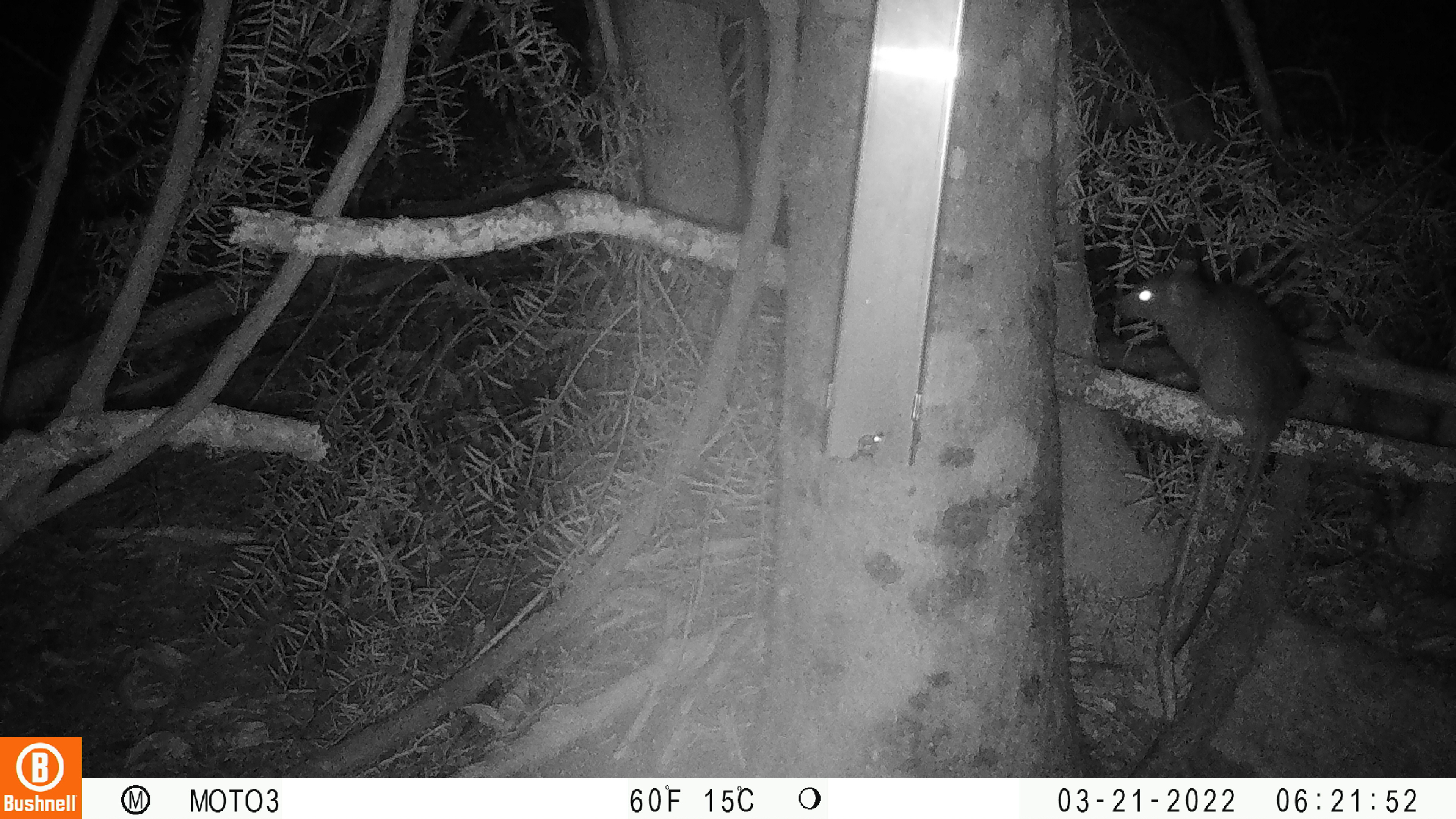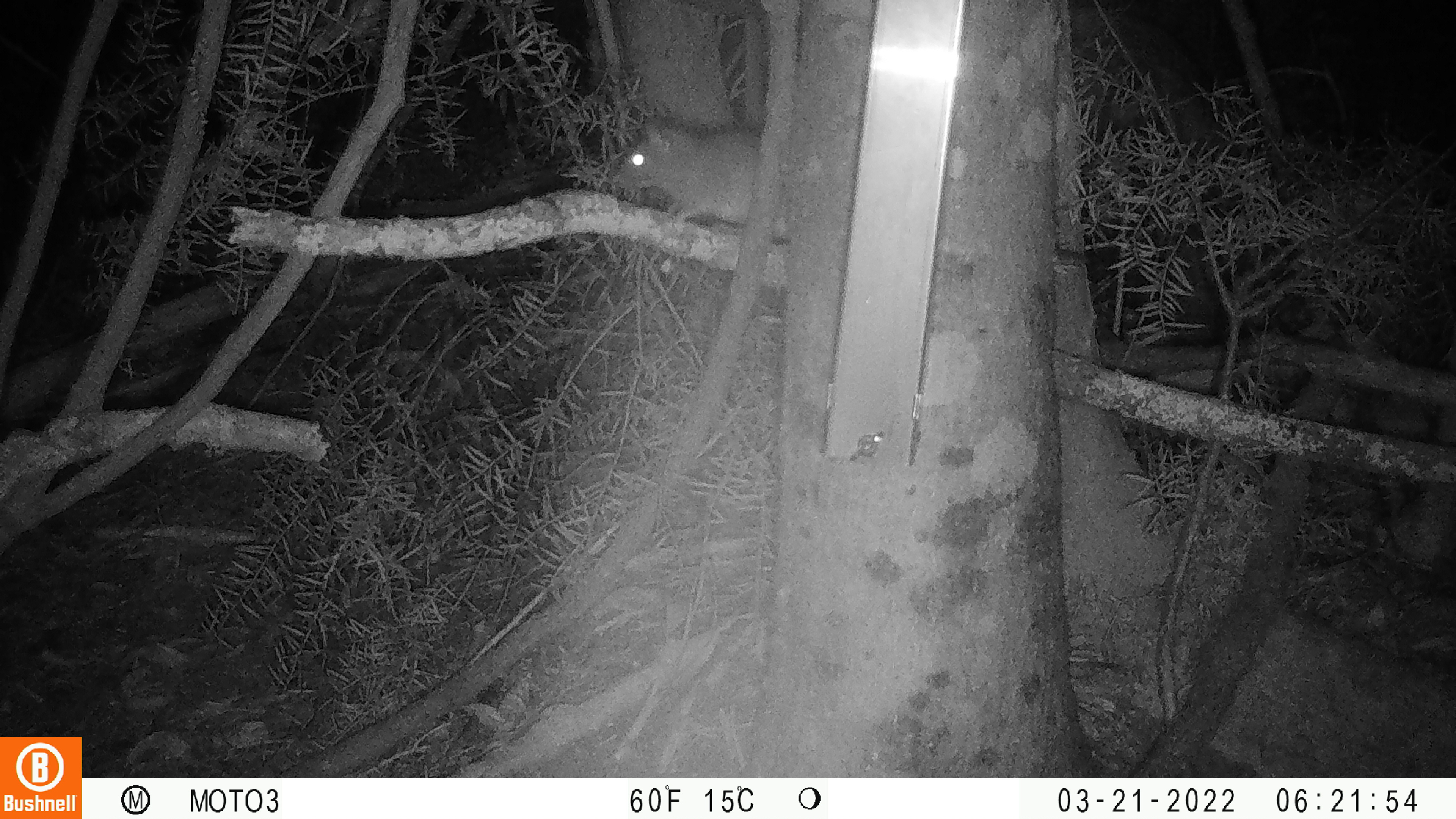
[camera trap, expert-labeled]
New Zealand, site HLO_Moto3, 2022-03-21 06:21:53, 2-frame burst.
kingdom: Animalia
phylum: Chordata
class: Mammalia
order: Rodentia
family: Muridae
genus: Rattus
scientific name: Rattus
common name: rat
Rat (Rattus).